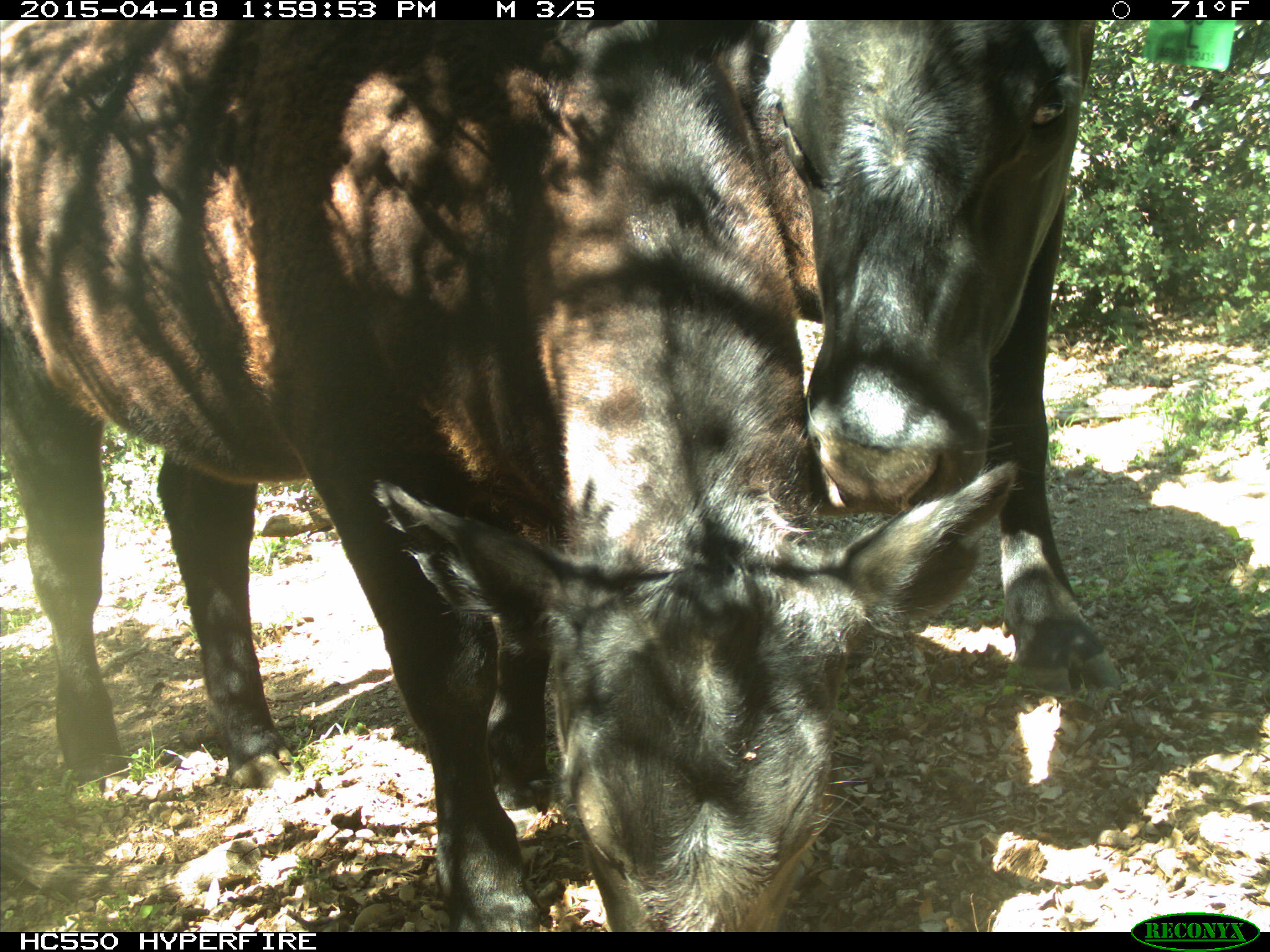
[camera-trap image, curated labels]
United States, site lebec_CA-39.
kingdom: Animalia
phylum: Chordata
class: Mammalia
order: Artiodactyla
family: Bovidae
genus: Bos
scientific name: Bos taurus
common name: domestic cow